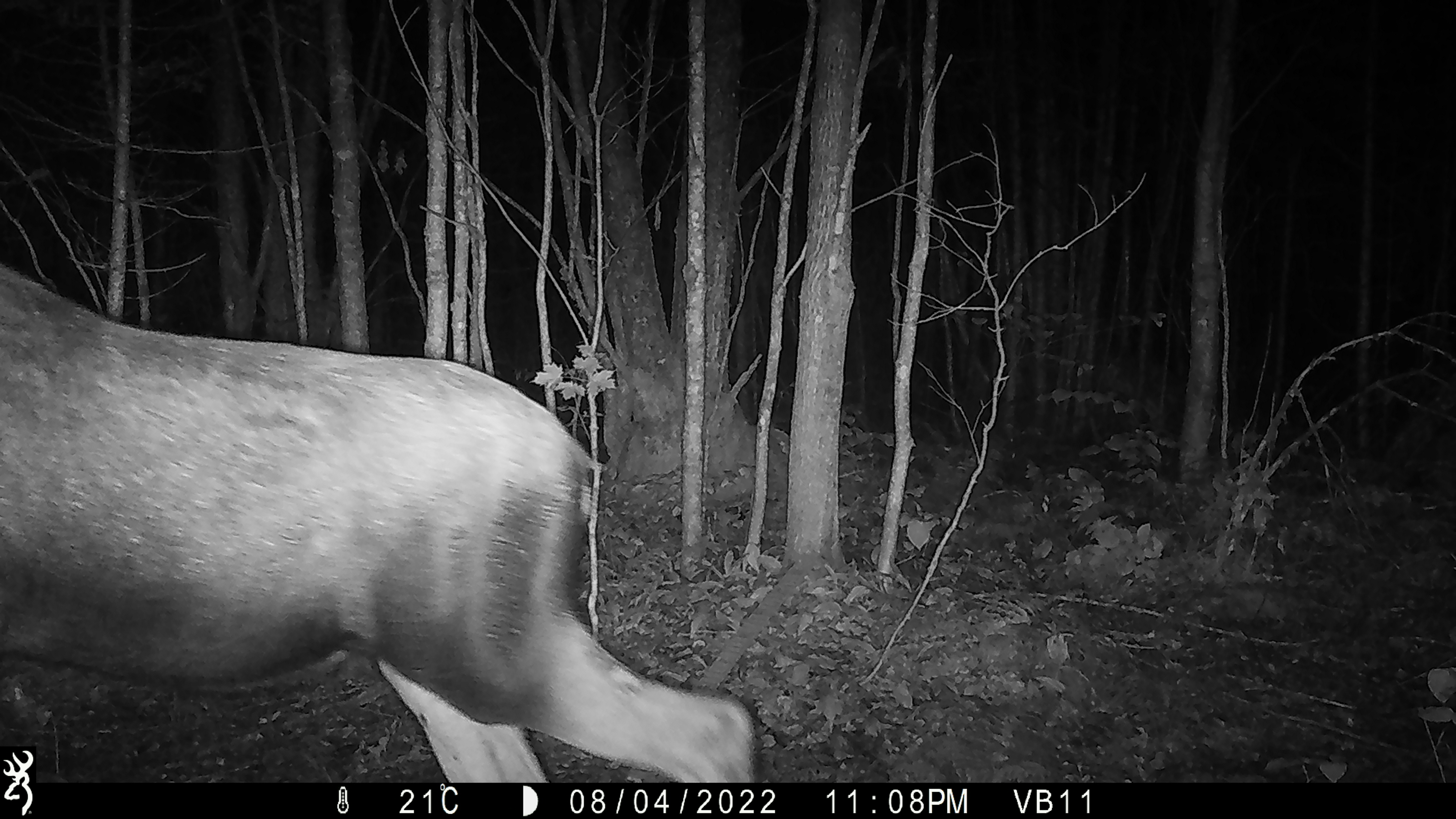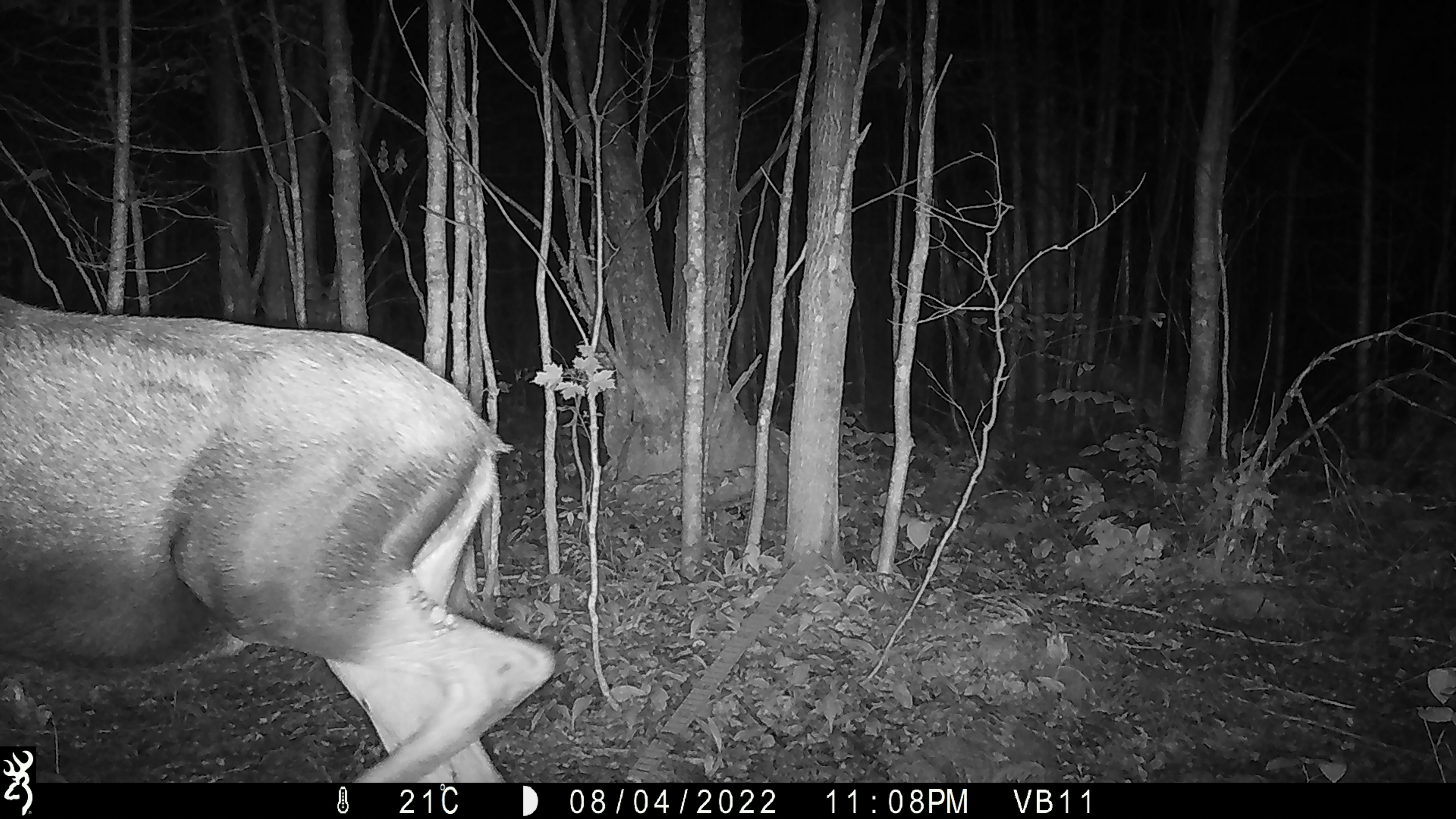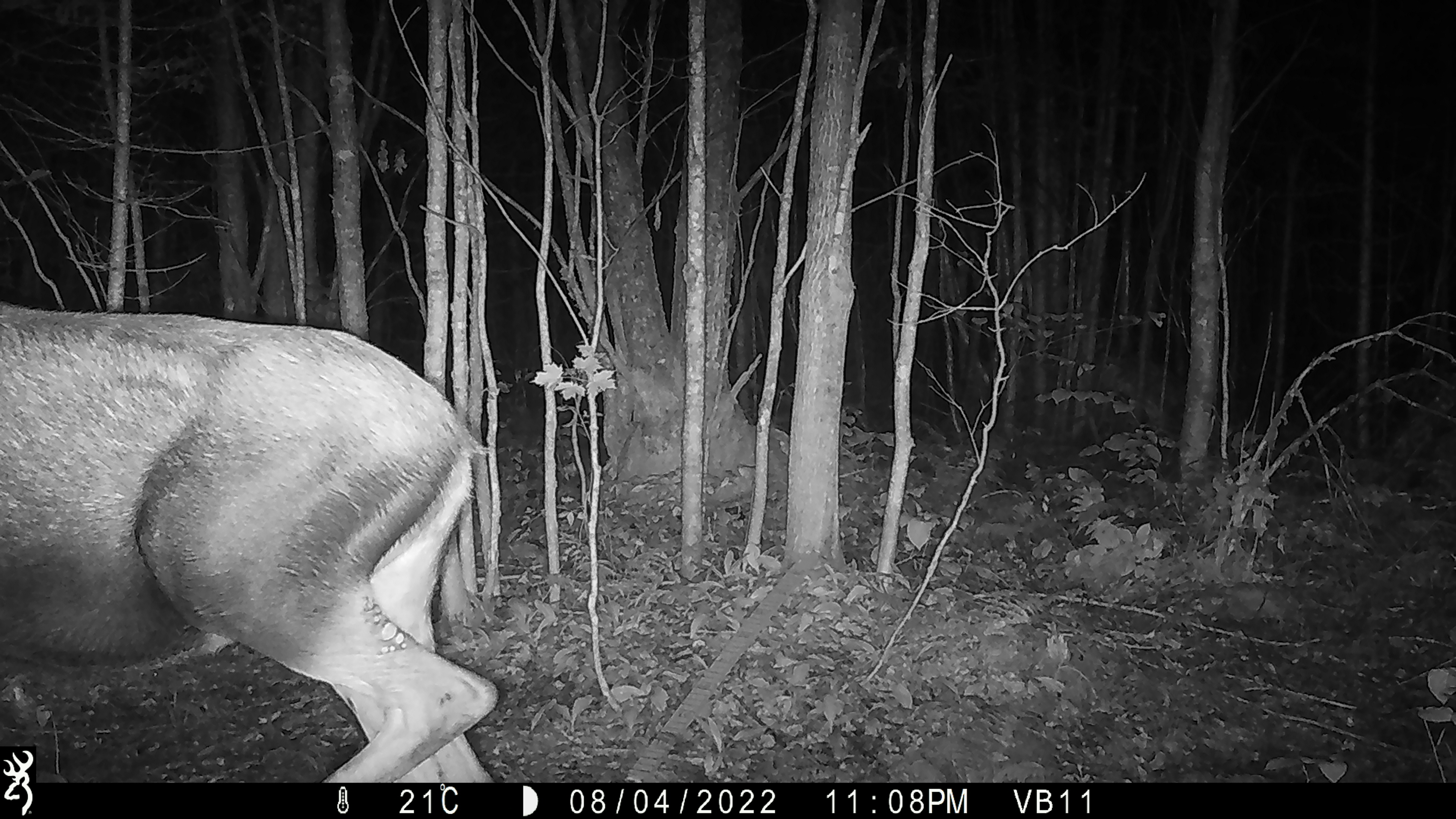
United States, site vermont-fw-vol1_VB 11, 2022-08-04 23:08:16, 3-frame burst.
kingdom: Animalia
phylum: Chordata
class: Mammalia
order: Artiodactyla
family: Cervidae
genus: Alces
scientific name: Alces alces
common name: moose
Moose (Alces alces).